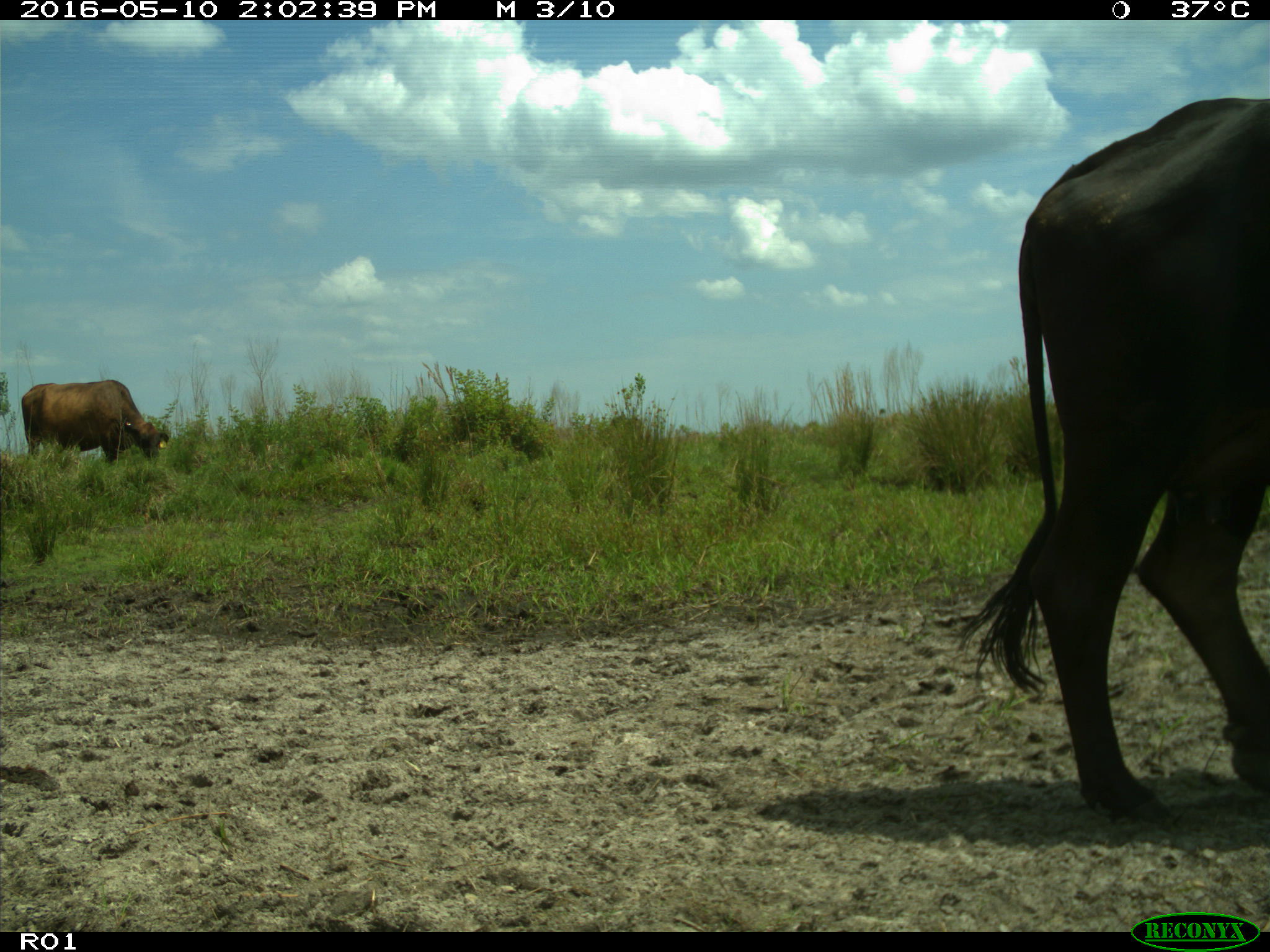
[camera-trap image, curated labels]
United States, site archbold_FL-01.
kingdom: Animalia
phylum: Chordata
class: Mammalia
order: Artiodactyla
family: Bovidae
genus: Bos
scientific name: Bos taurus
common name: domestic cow